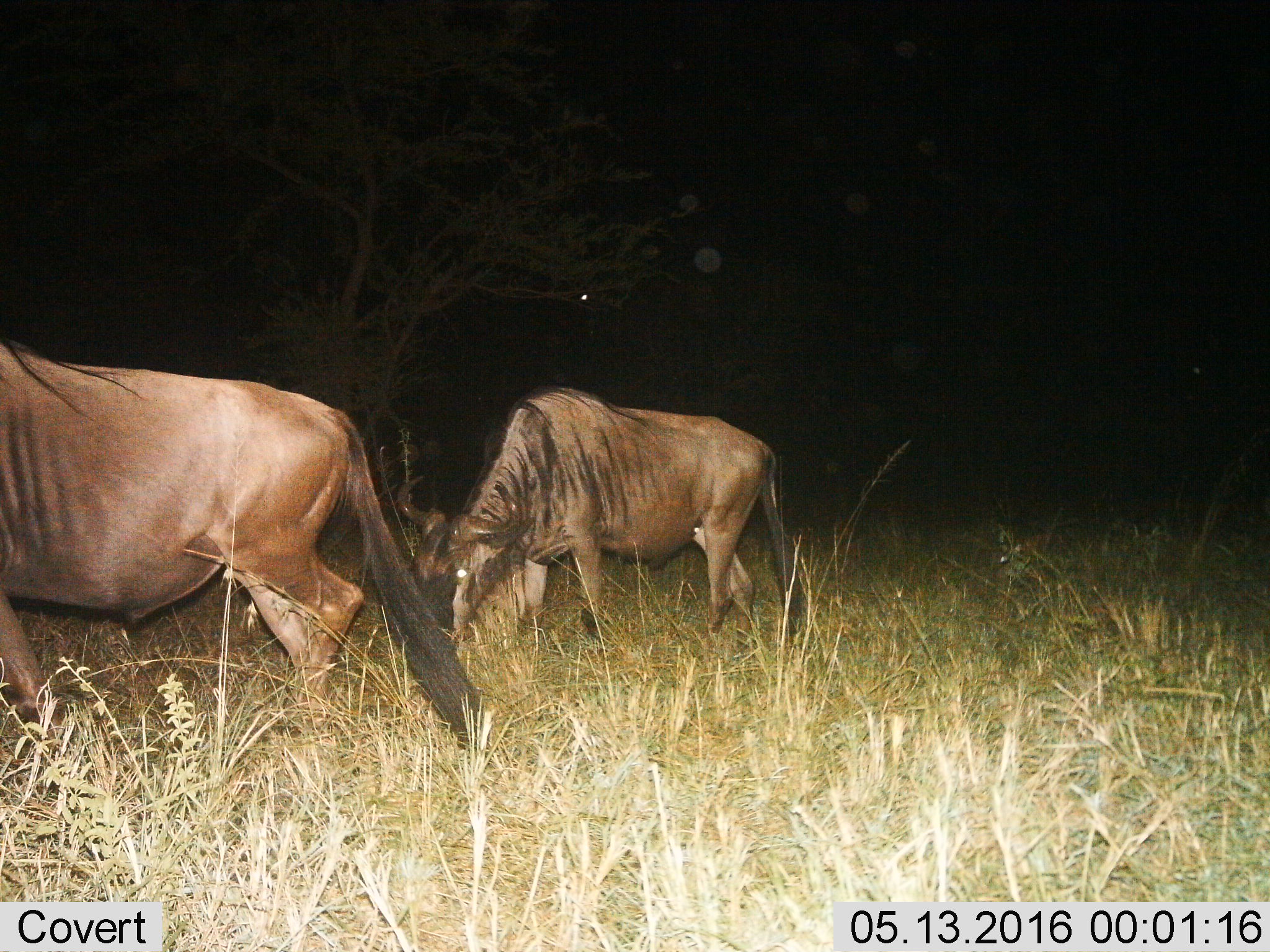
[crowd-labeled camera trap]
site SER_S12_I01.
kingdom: Animalia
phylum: Chordata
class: Mammalia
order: Artiodactyla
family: Bovidae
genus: Connochaetes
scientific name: Connochaetes taurinus taurinus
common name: blue wildebeest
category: wildebeestblue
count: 2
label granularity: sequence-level